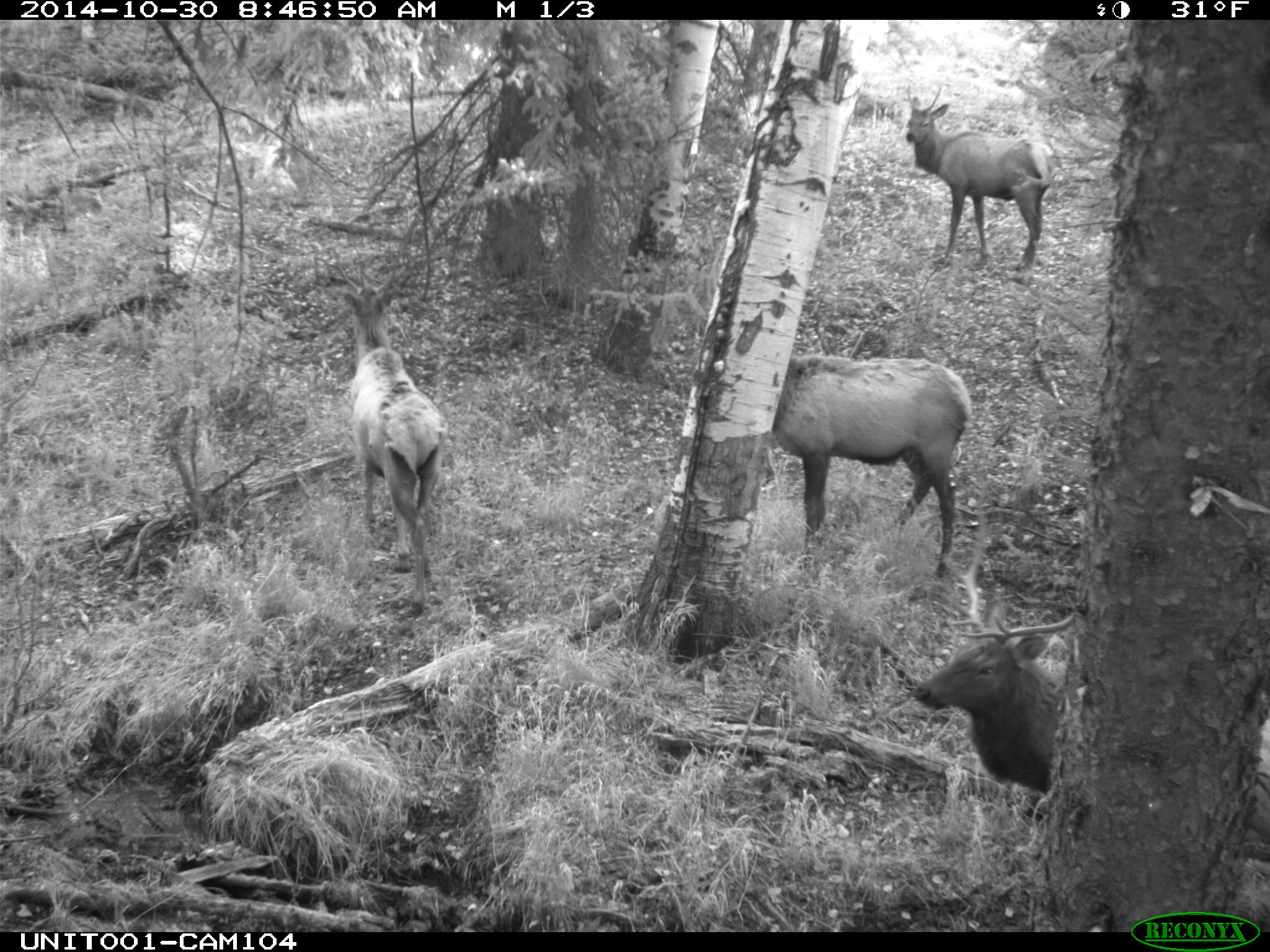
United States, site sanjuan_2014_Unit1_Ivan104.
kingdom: Animalia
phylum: Chordata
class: Mammalia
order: Artiodactyla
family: Cervidae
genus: Cervus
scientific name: Cervus elaphus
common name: red deer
Cervus elaphus (red deer).